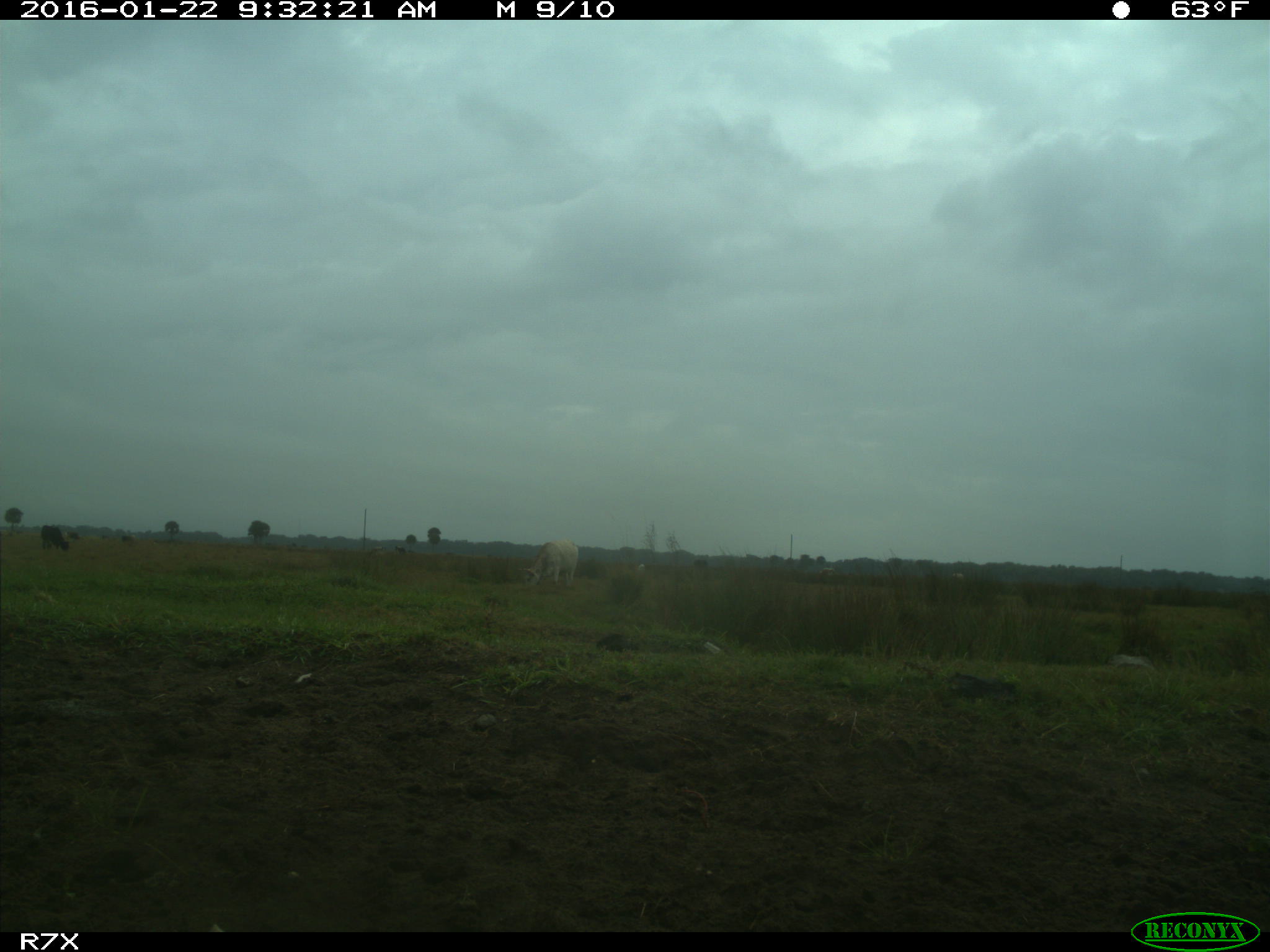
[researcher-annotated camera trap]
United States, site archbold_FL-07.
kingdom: Animalia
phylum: Chordata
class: Mammalia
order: Artiodactyla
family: Bovidae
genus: Bos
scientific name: Bos taurus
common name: domestic cow